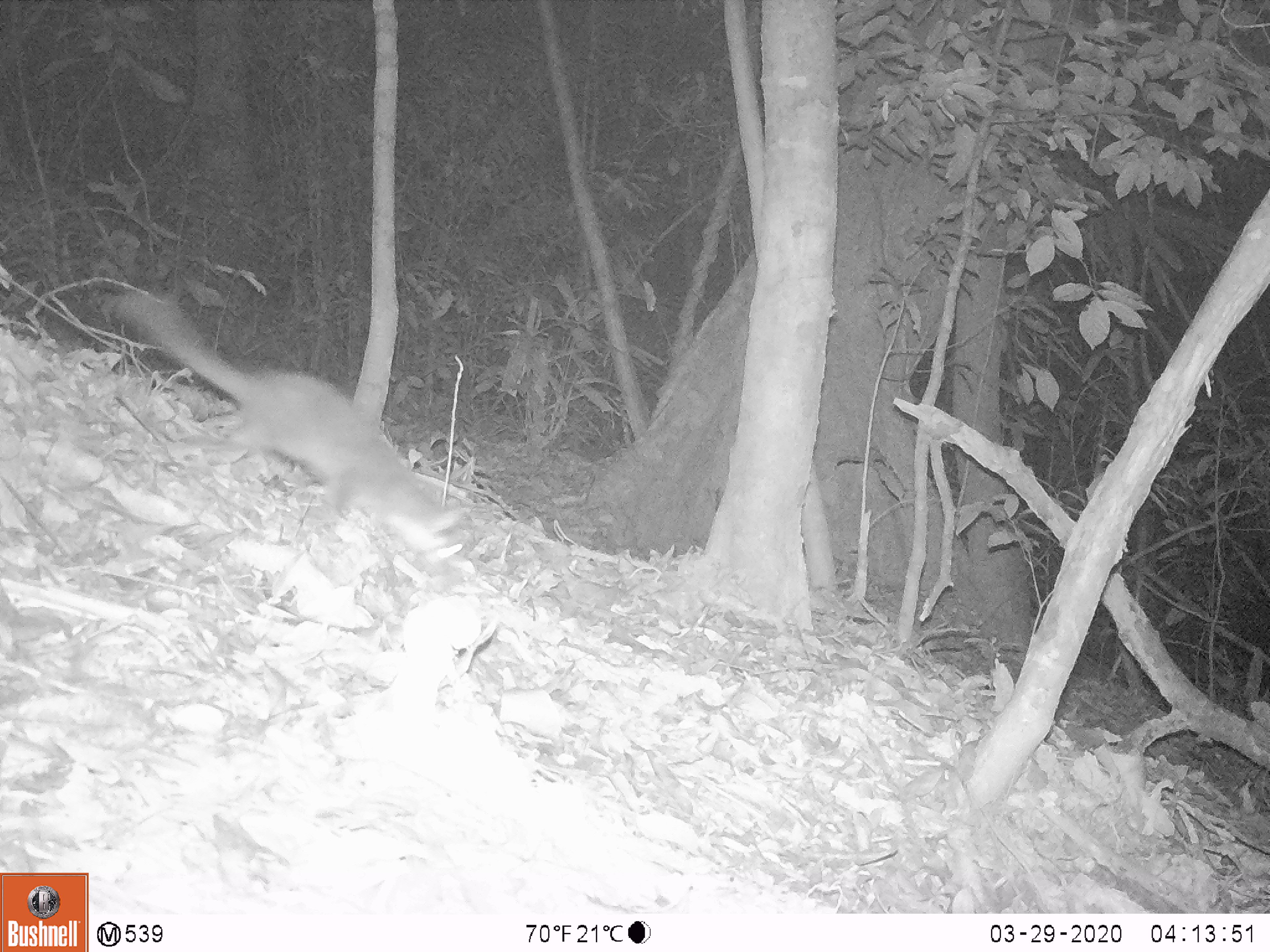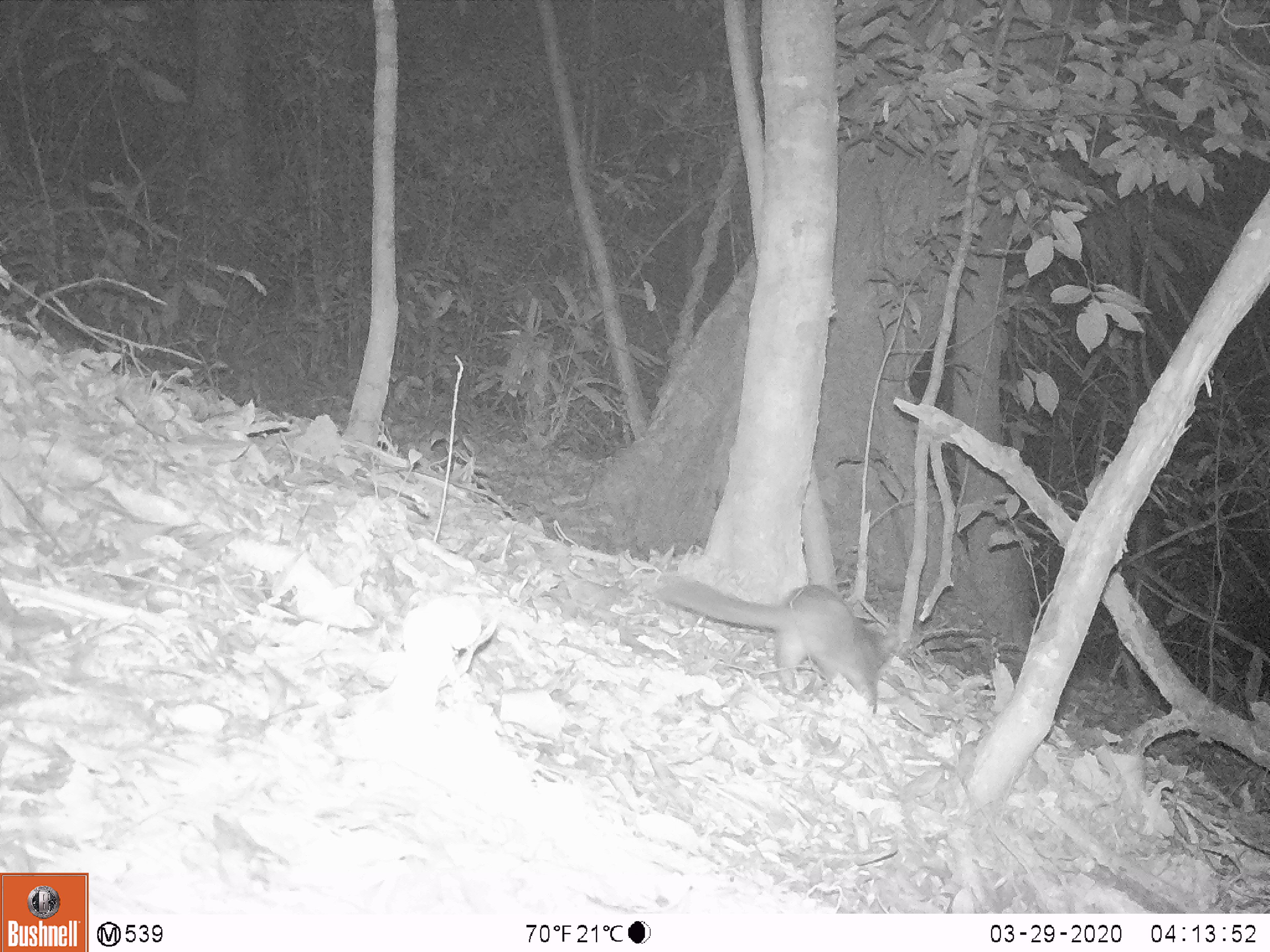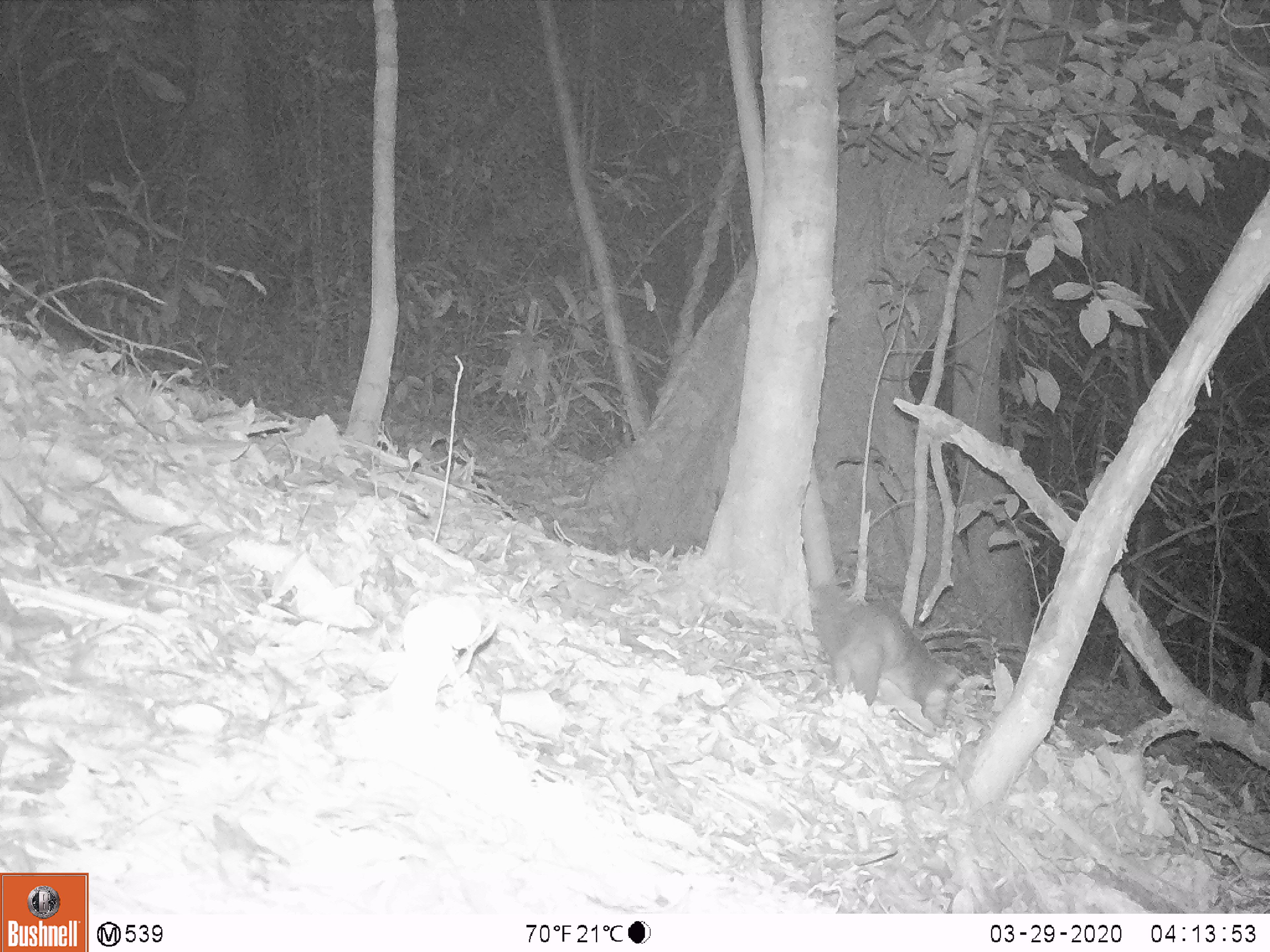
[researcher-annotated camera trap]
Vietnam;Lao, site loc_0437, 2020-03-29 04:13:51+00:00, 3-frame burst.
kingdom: Animalia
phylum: Chordata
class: Mammalia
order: Carnivora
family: Mustelidae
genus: Melogale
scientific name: Melogale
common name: ferret badger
Ferret badger (Melogale). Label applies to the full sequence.